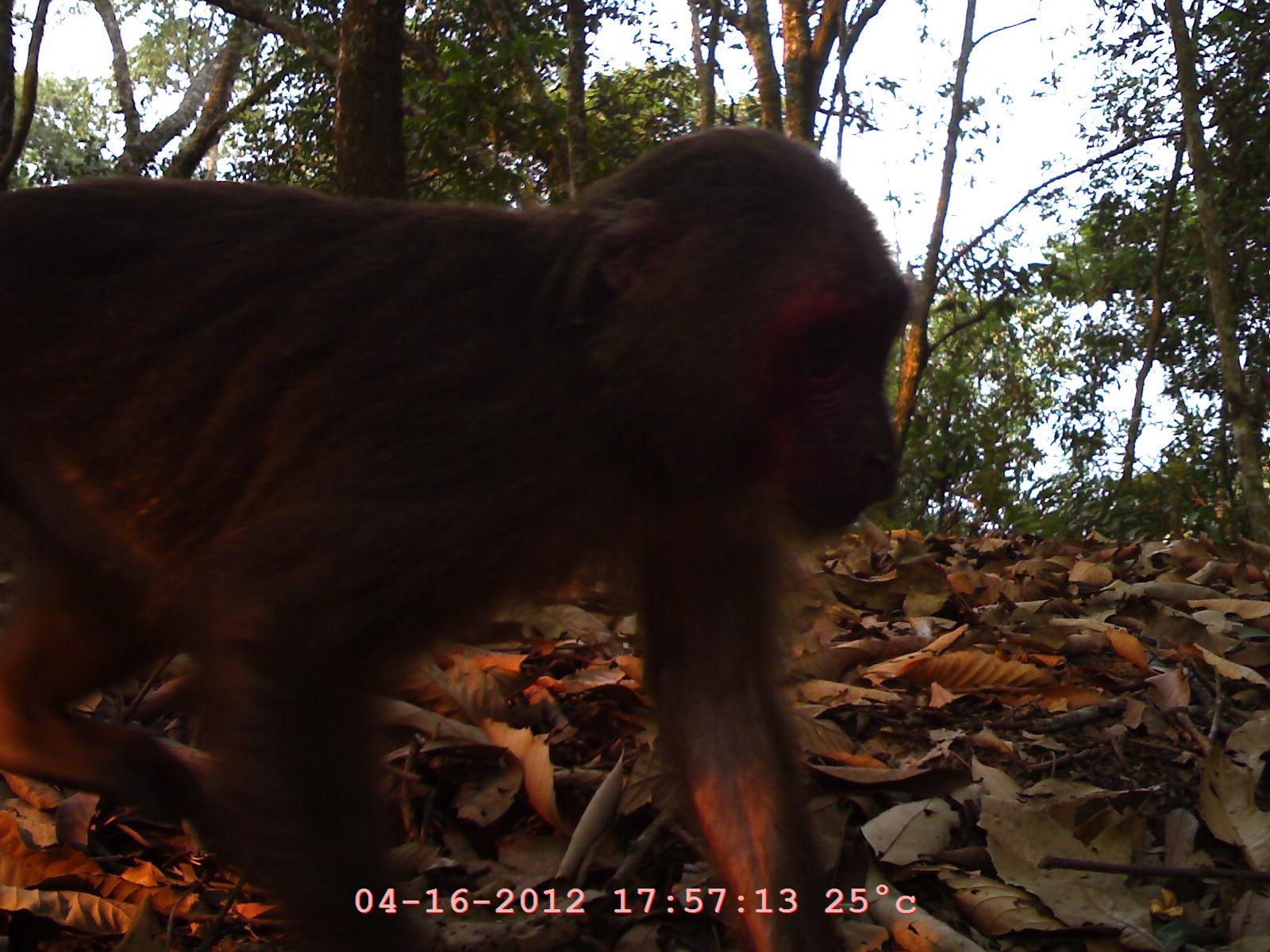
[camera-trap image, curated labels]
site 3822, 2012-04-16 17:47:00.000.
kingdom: Animalia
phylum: Chordata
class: Mammalia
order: Primates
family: Cercopithecidae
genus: Macaca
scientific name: Macaca arctoides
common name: stump-tailed macaque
Macaca arctoides (stump-tailed macaque), count 1.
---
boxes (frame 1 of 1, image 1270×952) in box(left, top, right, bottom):
macaca arctoides: box(1, 126, 915, 951)